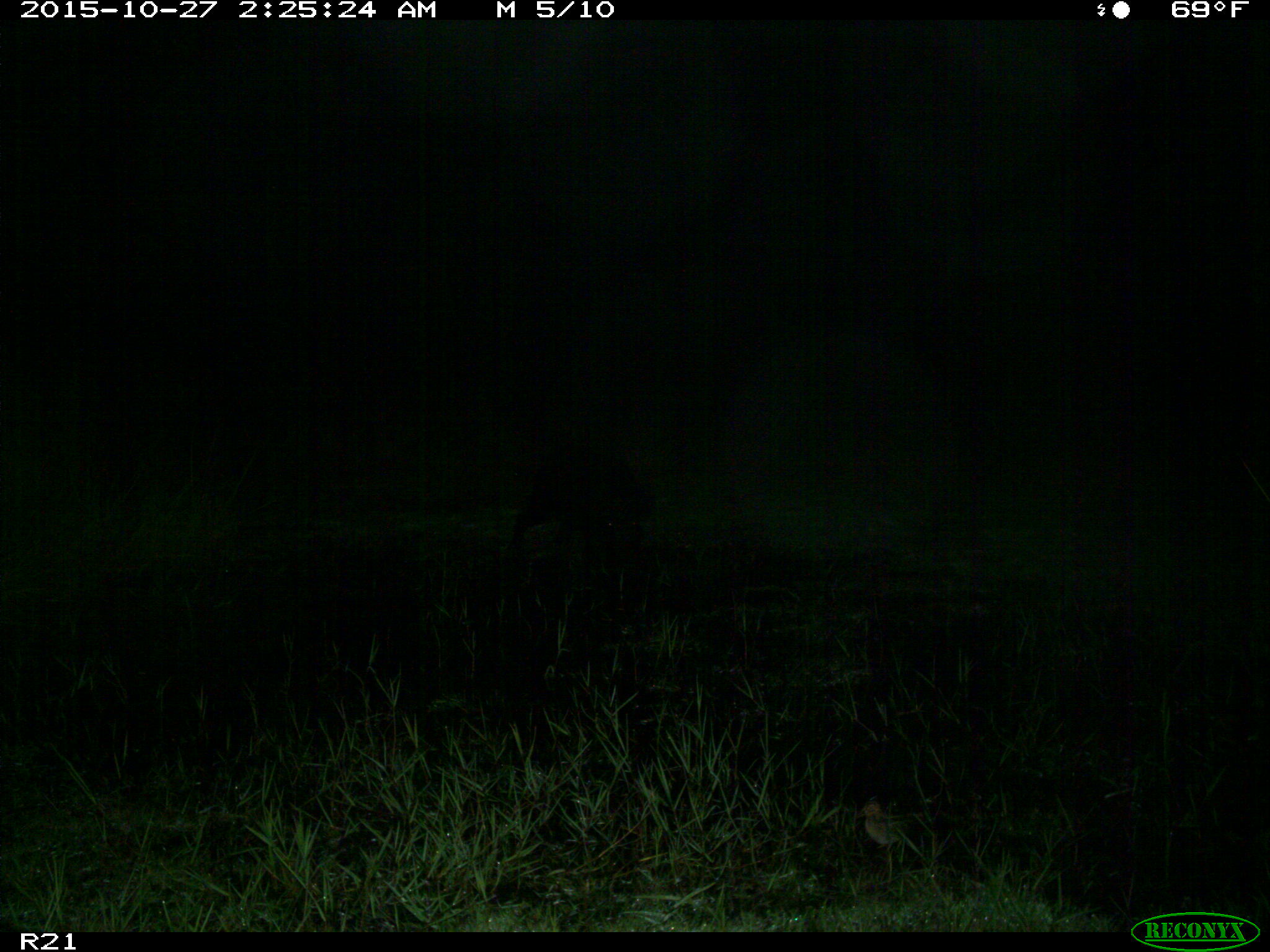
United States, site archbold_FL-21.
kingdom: Animalia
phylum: Chordata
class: Mammalia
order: Artiodactyla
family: Suidae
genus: Sus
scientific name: Sus scrofa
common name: wild boar